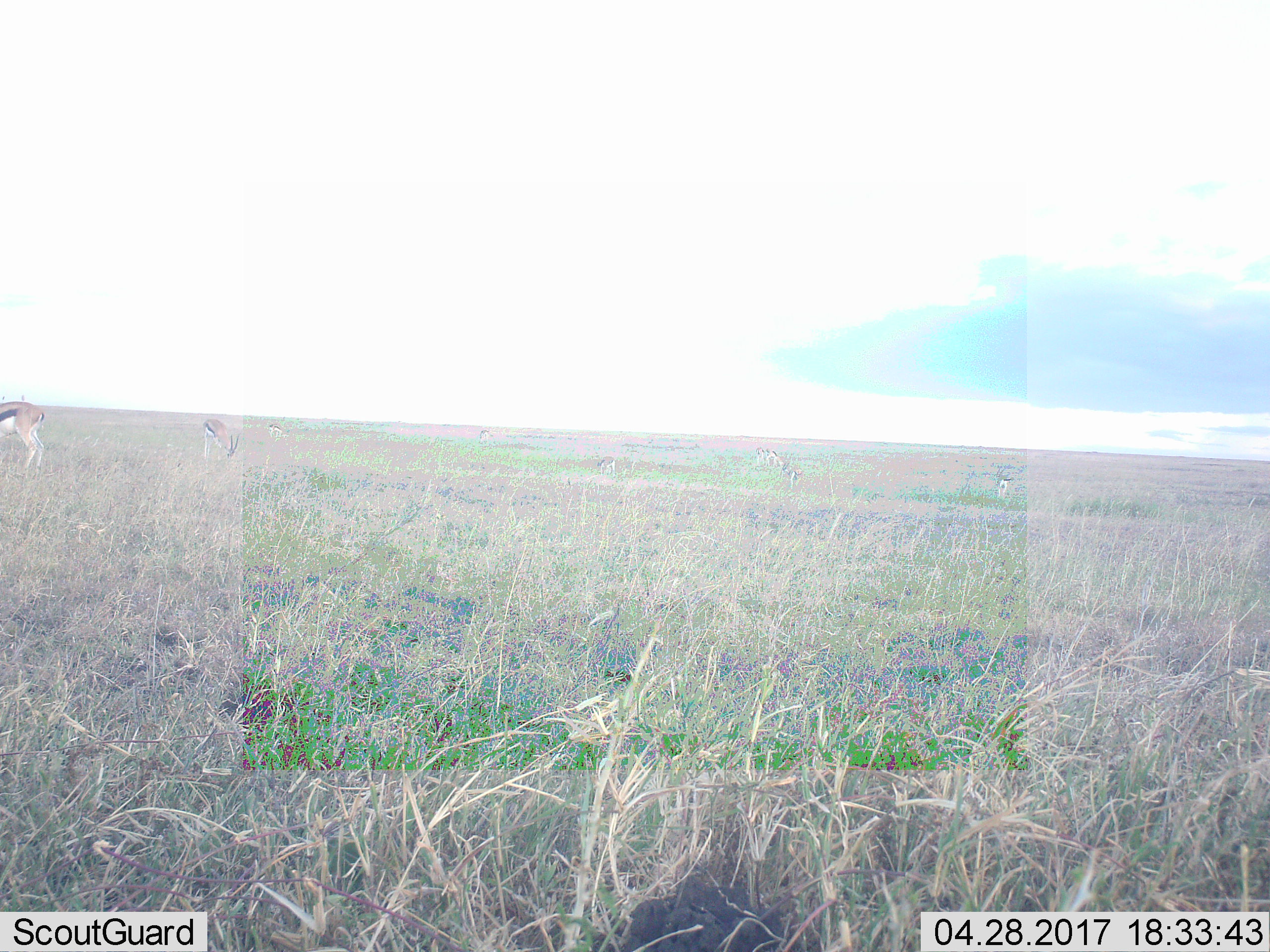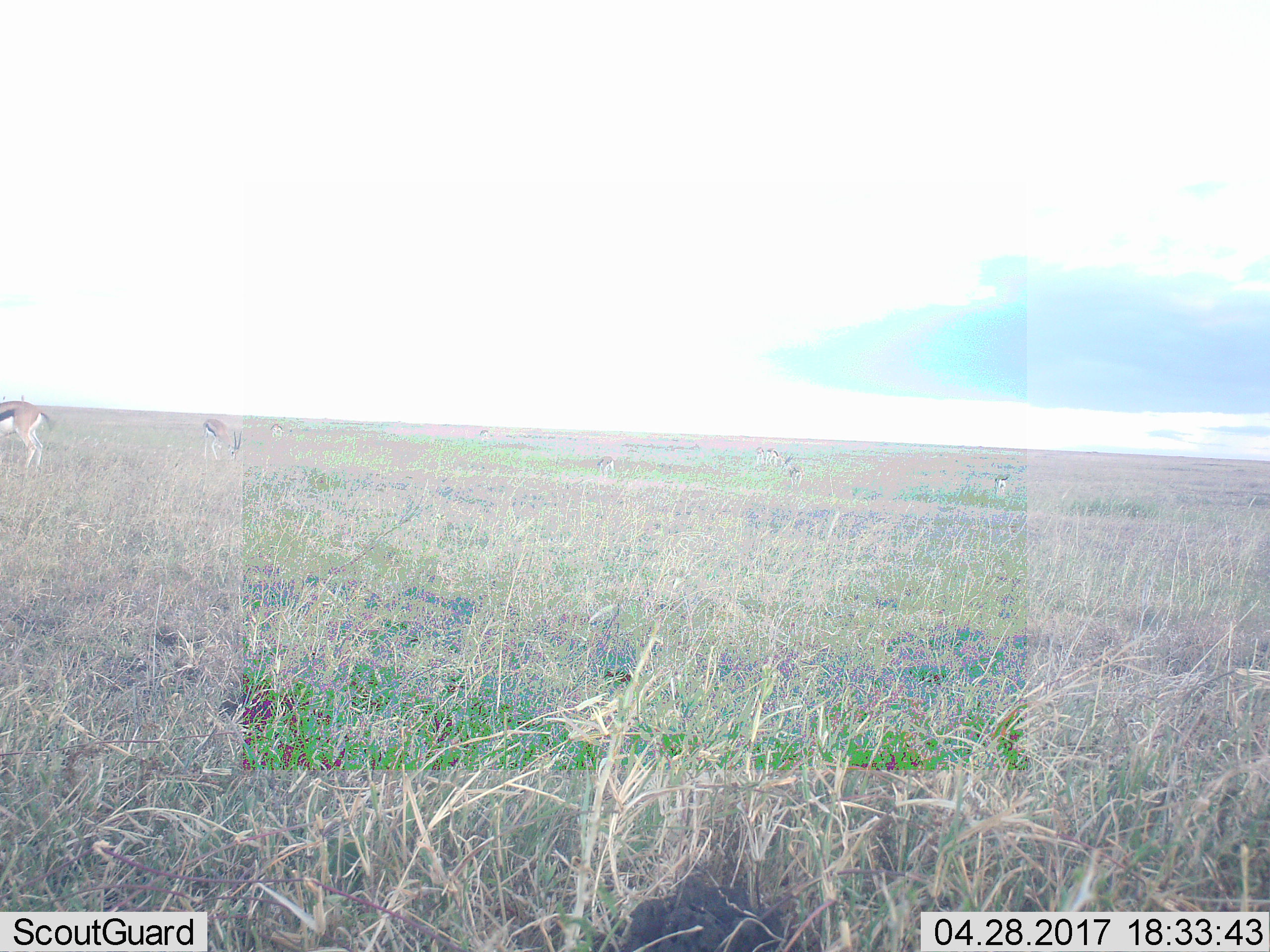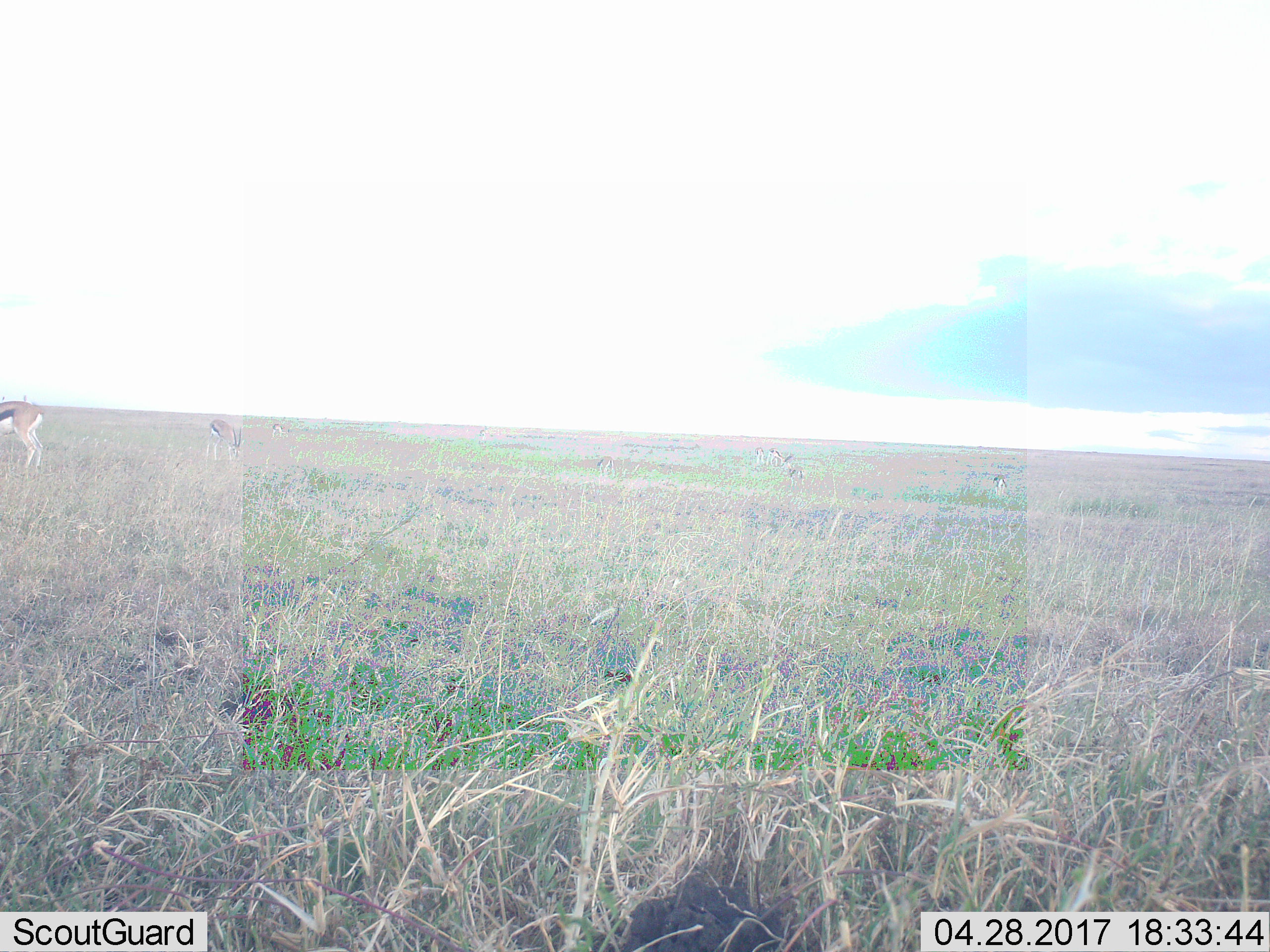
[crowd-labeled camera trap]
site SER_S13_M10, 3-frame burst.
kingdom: Animalia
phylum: Chordata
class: Mammalia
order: Artiodactyla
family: Bovidae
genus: Eudorcas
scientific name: Eudorcas thomsonii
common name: thomson's gazelle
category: gazellethomsons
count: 9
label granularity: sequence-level